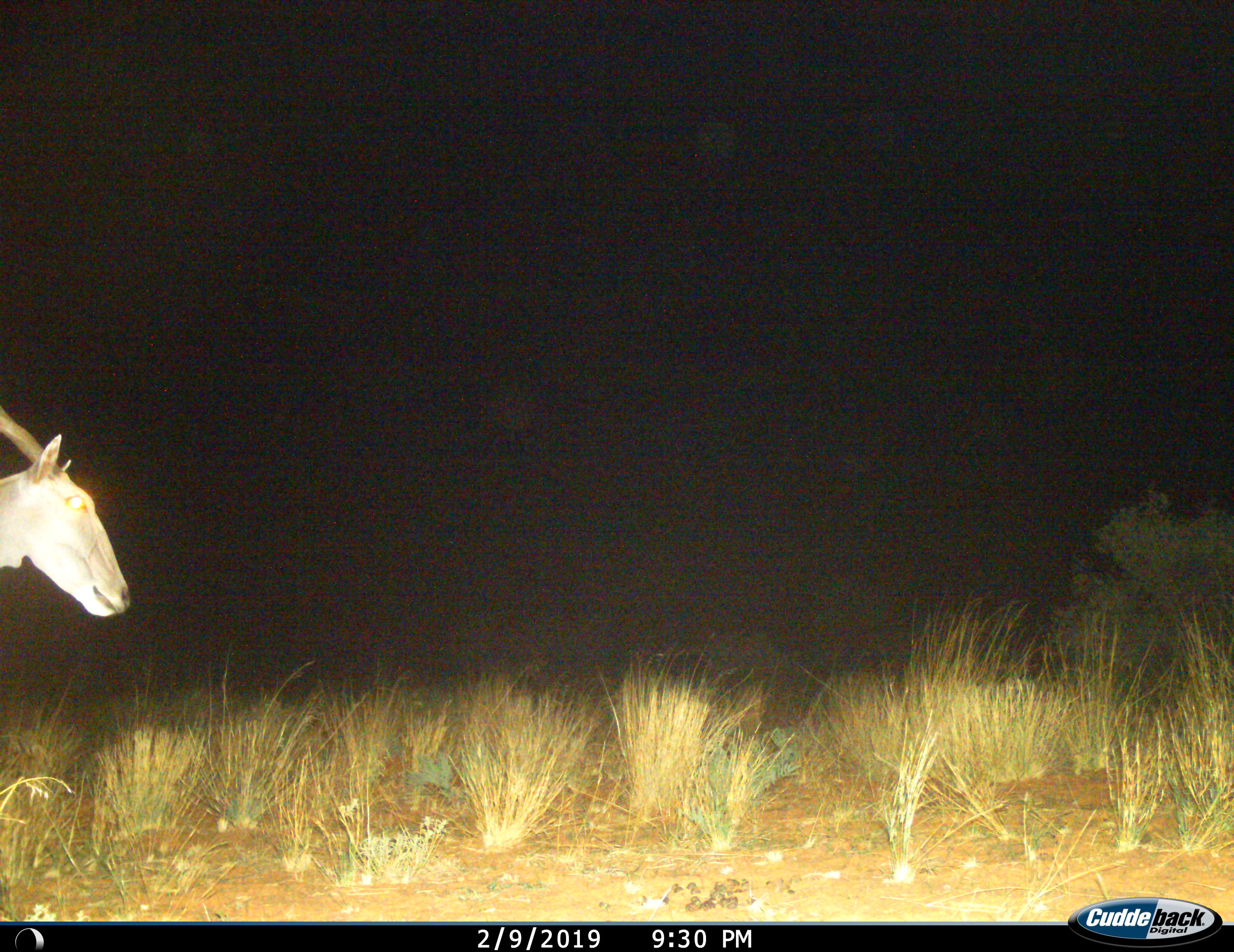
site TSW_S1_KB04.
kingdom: Animalia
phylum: Chordata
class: Mammalia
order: Artiodactyla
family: Bovidae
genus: Tragelaphus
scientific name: Tragelaphus oryx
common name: eland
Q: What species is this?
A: Eland (Tragelaphus oryx).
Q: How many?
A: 1.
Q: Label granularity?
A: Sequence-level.